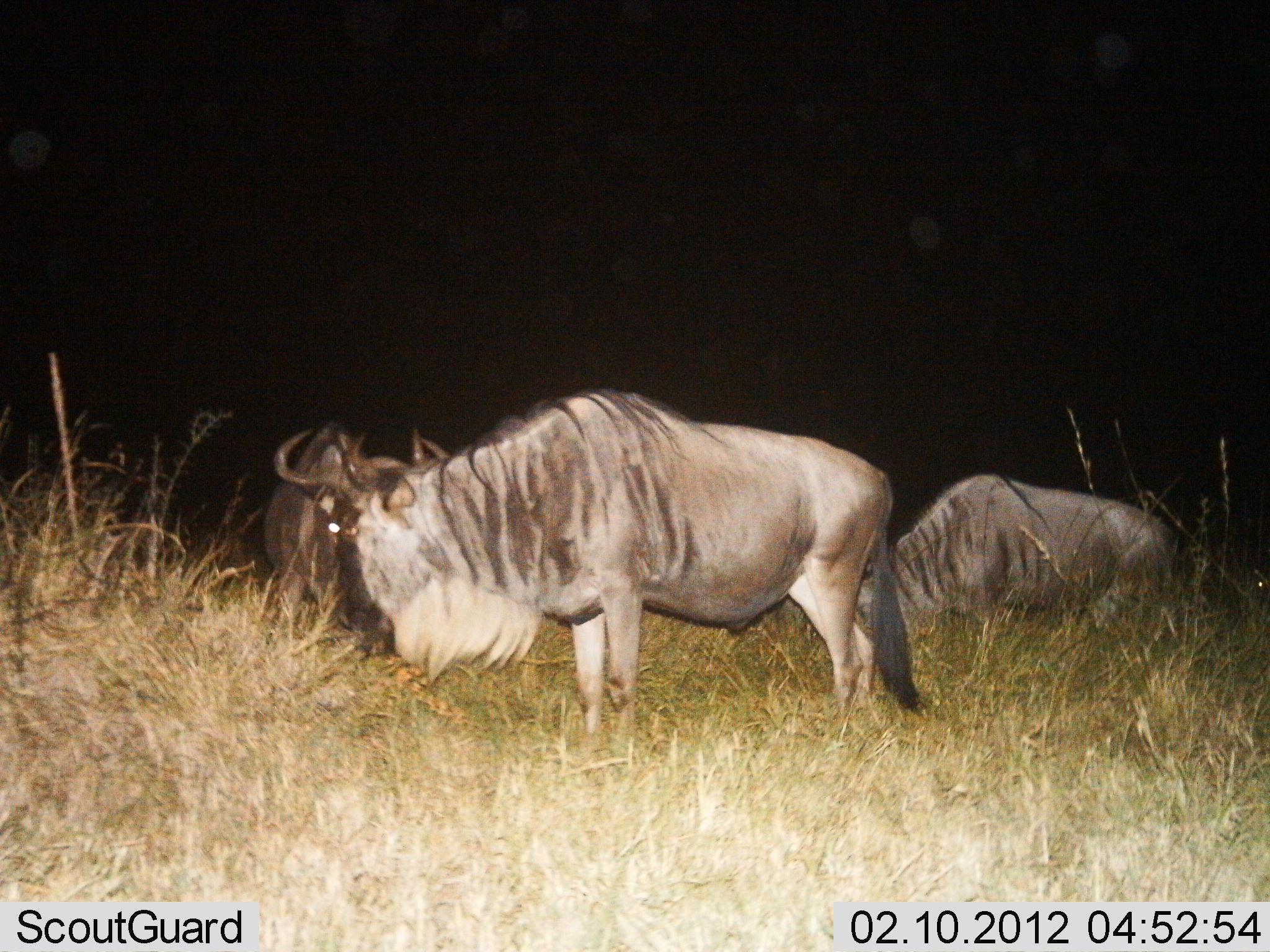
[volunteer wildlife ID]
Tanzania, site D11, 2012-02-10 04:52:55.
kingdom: Animalia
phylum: Chordata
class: Mammalia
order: Artiodactyla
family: Bovidae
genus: Connochaetes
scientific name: Connochaetes taurinus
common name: blue wildebeest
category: wildebeest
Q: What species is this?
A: Wildebeest (blue wildebeest) (Connochaetes taurinus).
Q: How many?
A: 3.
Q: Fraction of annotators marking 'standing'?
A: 74%.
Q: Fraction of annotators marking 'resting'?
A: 0%.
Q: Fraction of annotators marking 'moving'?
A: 0%.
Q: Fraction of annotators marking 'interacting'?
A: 5%.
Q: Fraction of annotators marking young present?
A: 0%.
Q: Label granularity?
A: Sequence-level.